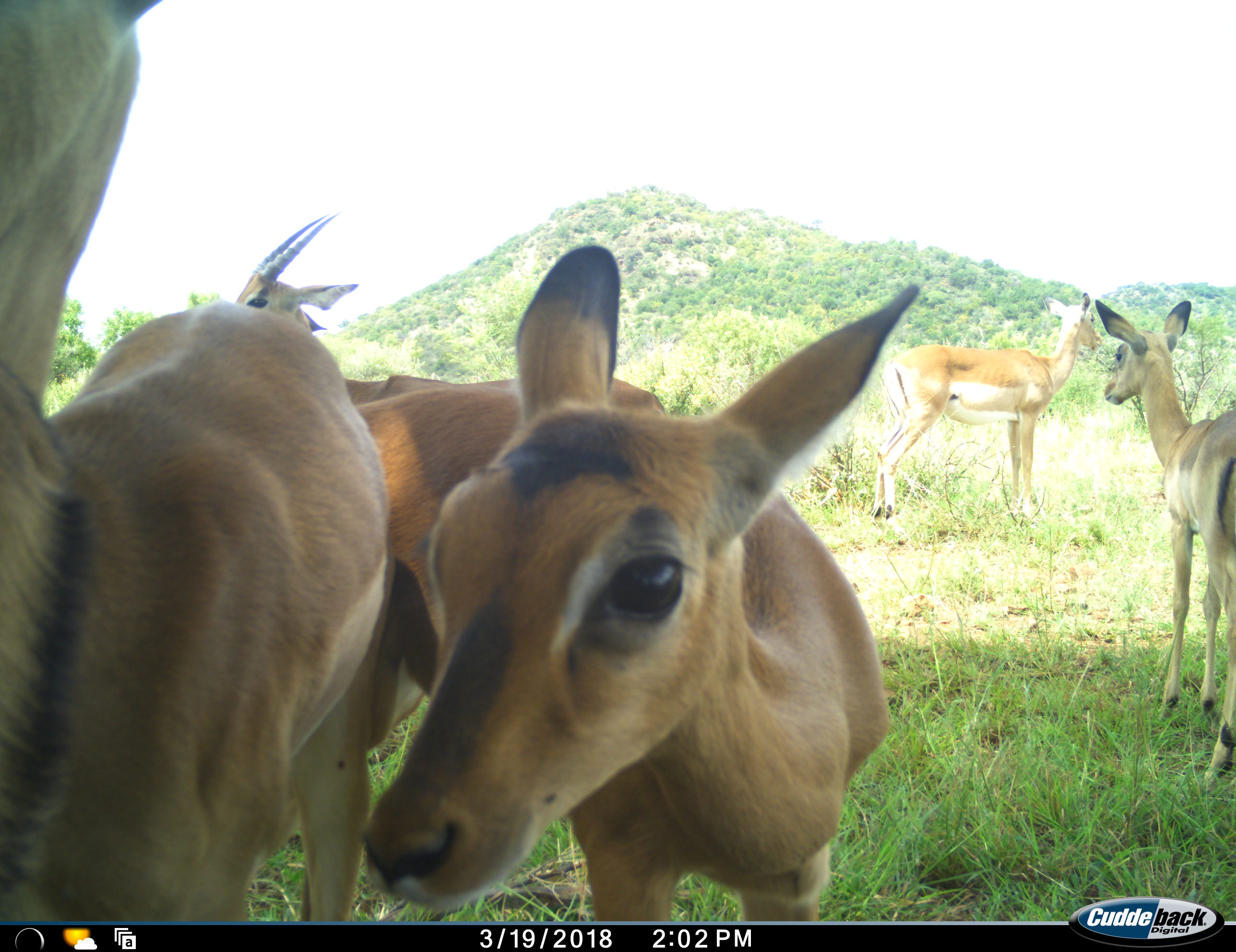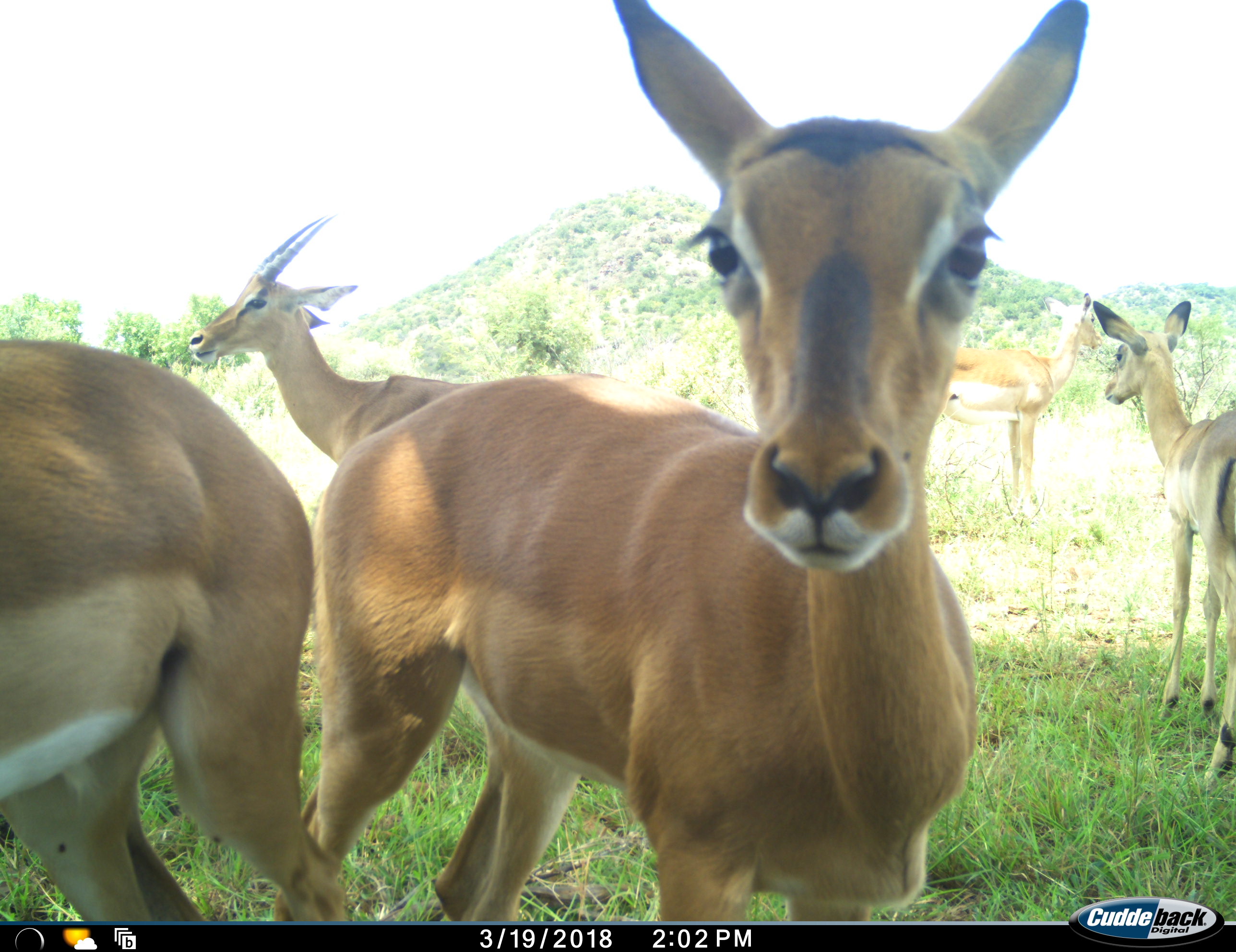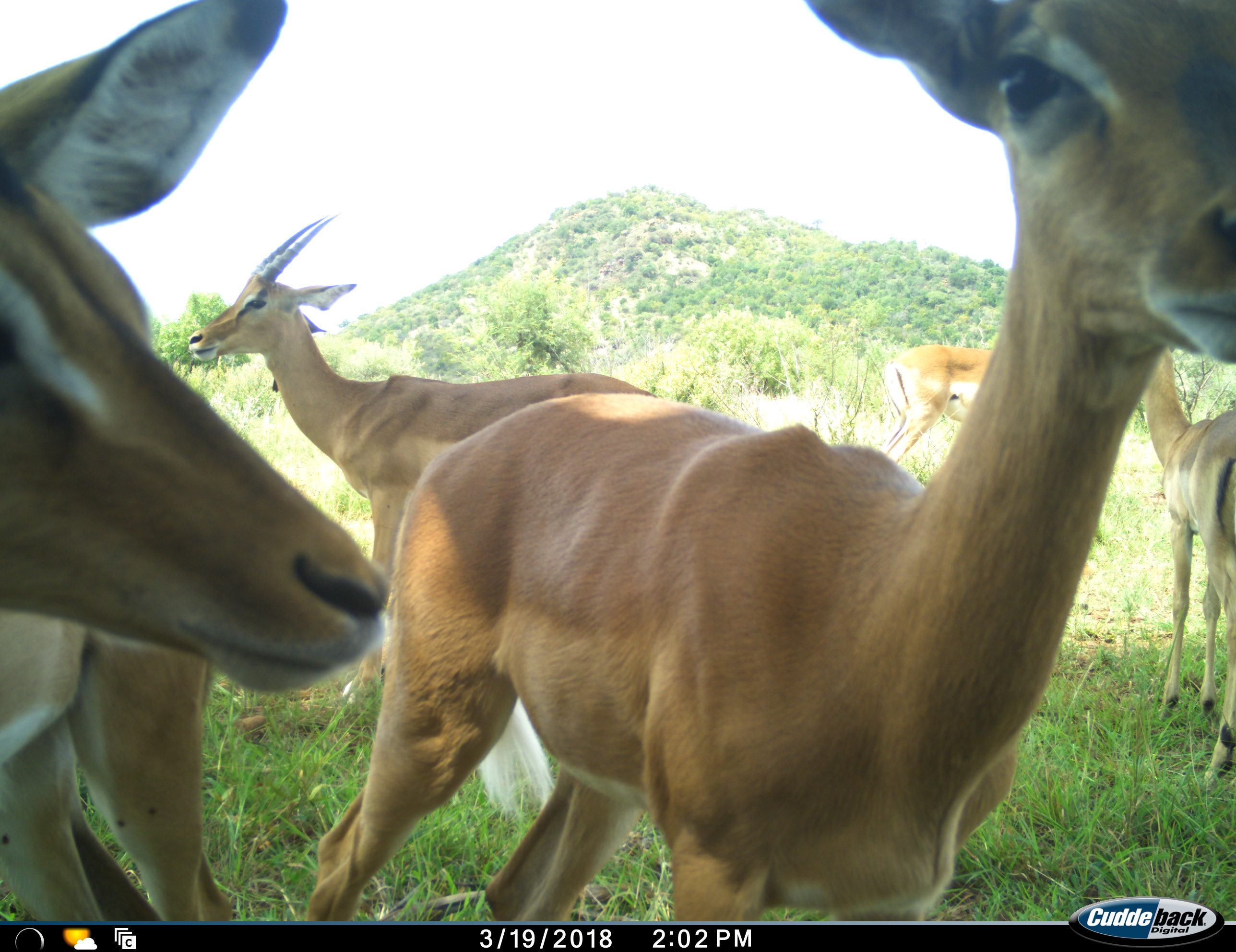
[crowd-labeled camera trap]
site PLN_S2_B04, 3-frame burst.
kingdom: Animalia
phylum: Chordata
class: Mammalia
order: Artiodactyla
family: Bovidae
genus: Aepyceros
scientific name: Aepyceros melampus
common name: impala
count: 5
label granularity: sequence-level